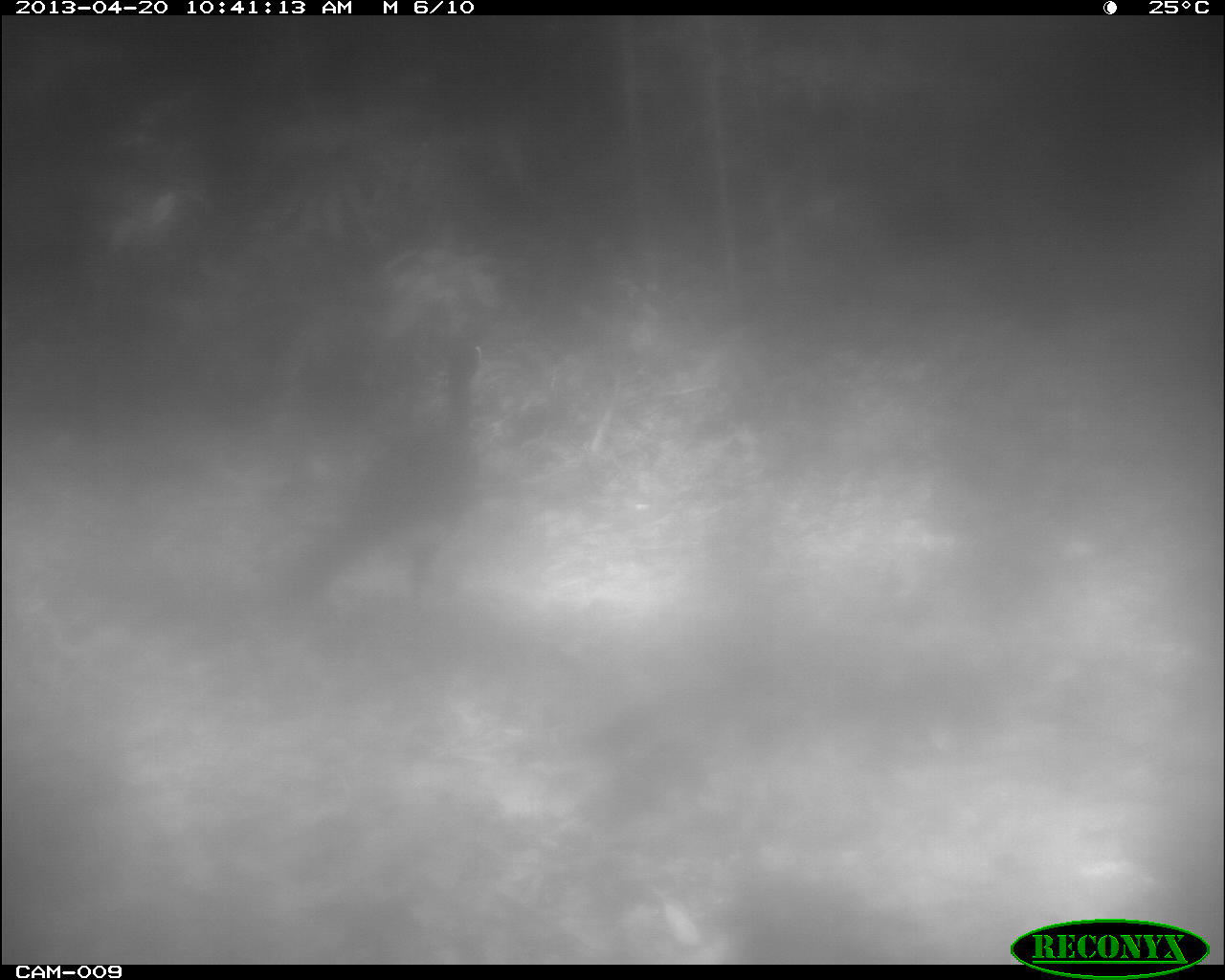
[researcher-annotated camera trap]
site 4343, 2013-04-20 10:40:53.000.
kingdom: Animalia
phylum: Chordata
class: Aves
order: Galliformes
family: Cracidae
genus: Crax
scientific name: Crax rubra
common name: great curassow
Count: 2.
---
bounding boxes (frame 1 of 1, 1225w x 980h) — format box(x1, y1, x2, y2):
crax rubra: box(275, 340, 484, 616)